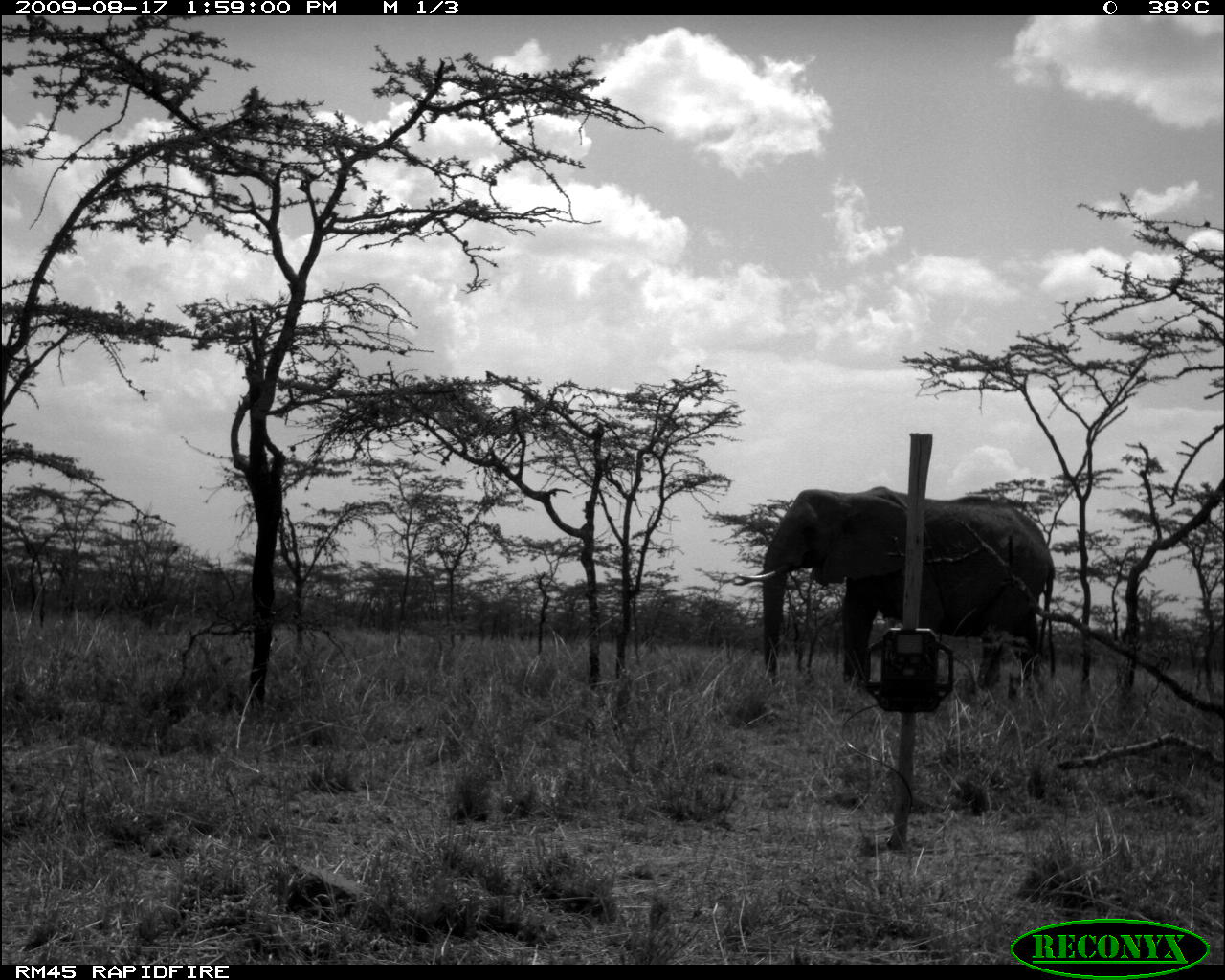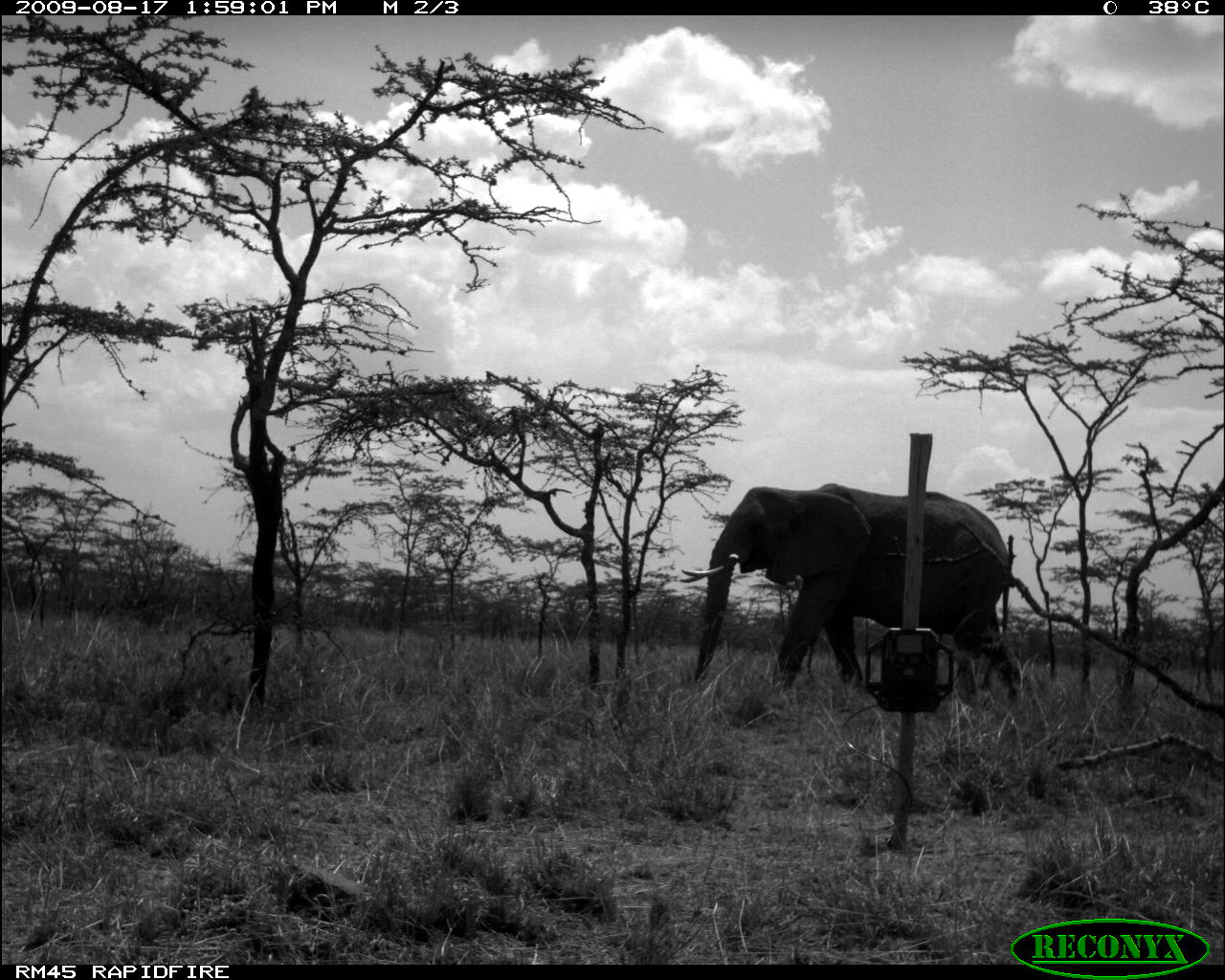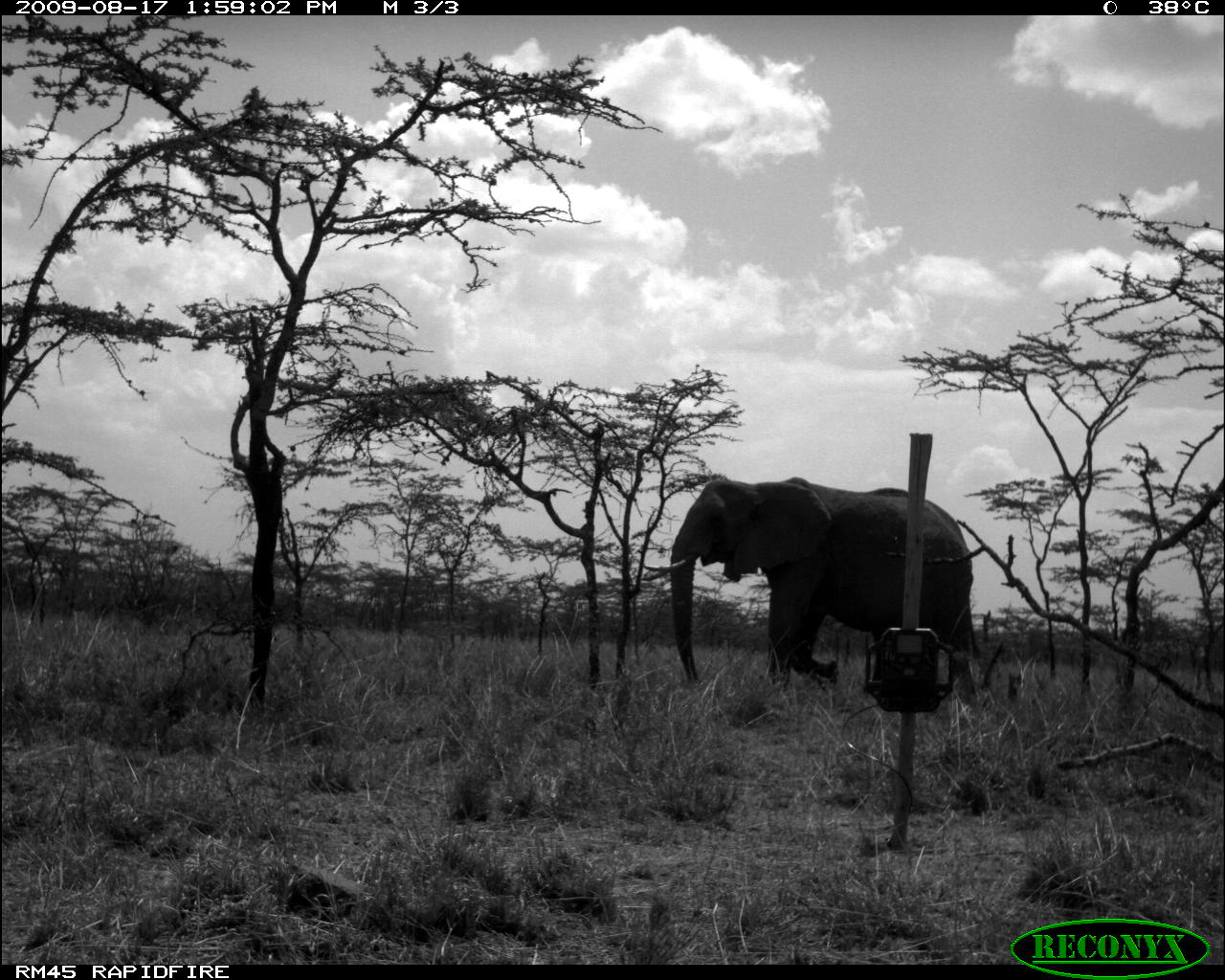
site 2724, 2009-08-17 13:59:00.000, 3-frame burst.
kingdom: Animalia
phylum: Chordata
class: Mammalia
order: Proboscidea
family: Elephantidae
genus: Loxodonta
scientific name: Loxodonta africana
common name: african bush elephant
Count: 1.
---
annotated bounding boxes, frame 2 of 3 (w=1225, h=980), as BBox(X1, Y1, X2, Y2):
loxodonta africana: BBox(679, 481, 1025, 702)